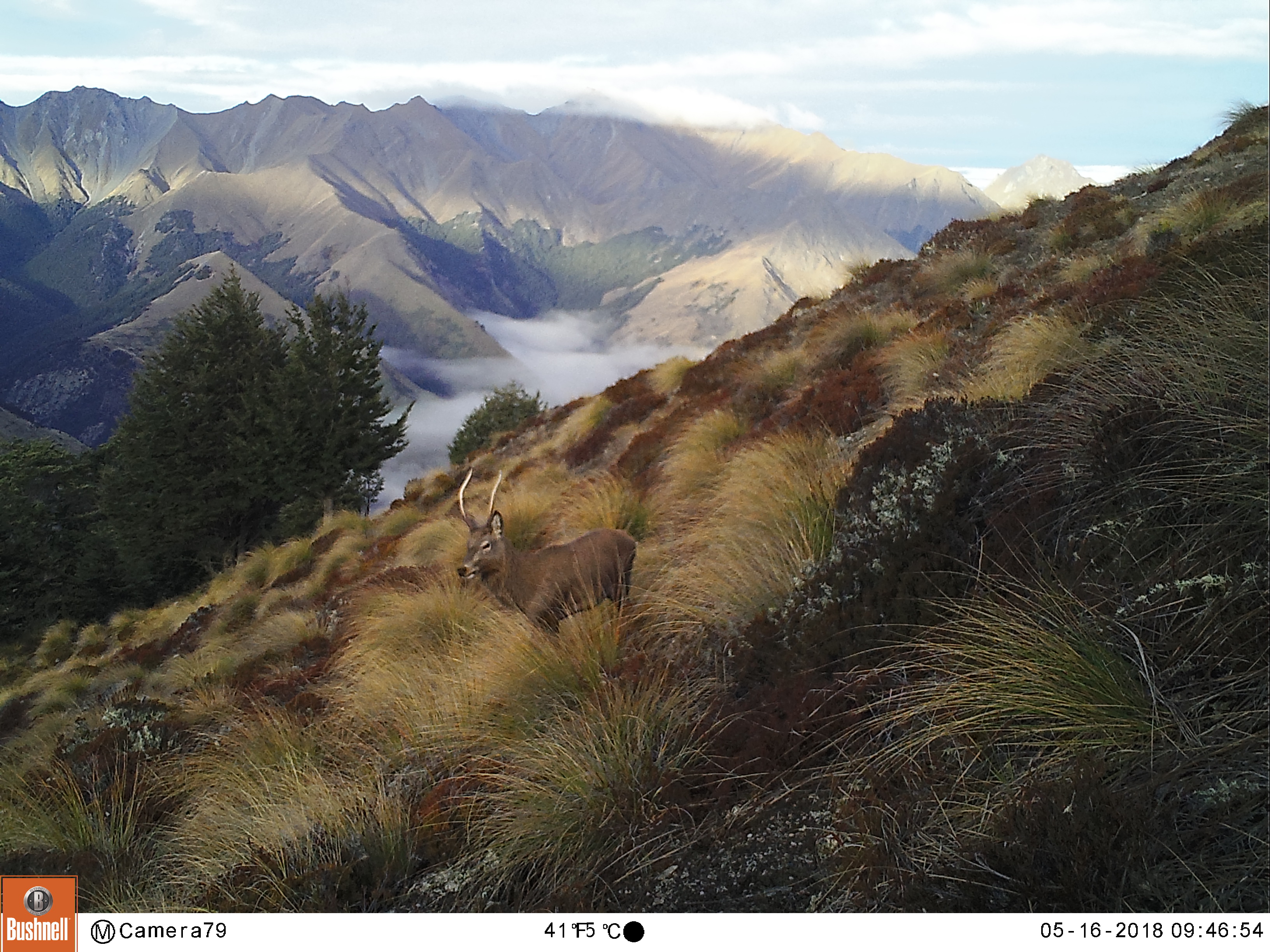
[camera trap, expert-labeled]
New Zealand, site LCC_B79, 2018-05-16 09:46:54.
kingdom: Animalia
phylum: Chordata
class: Mammalia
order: Artiodactyla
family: Cervidae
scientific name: Cervidae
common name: deer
Deer (Cervidae).